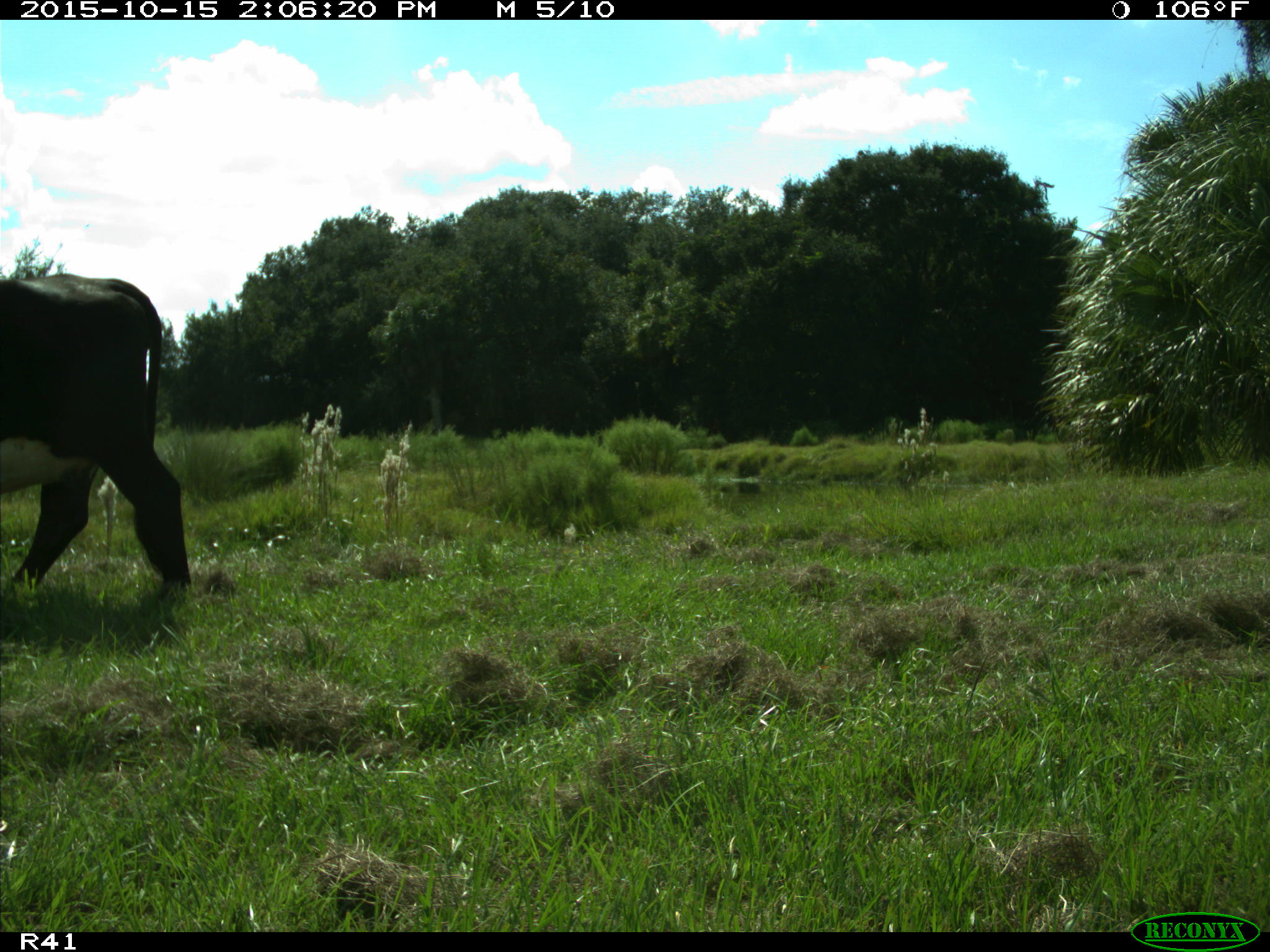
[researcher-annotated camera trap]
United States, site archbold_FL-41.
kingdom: Animalia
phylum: Chordata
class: Mammalia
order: Artiodactyla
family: Bovidae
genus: Bos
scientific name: Bos taurus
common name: domestic cow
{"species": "Bos taurus (domestic cow)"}